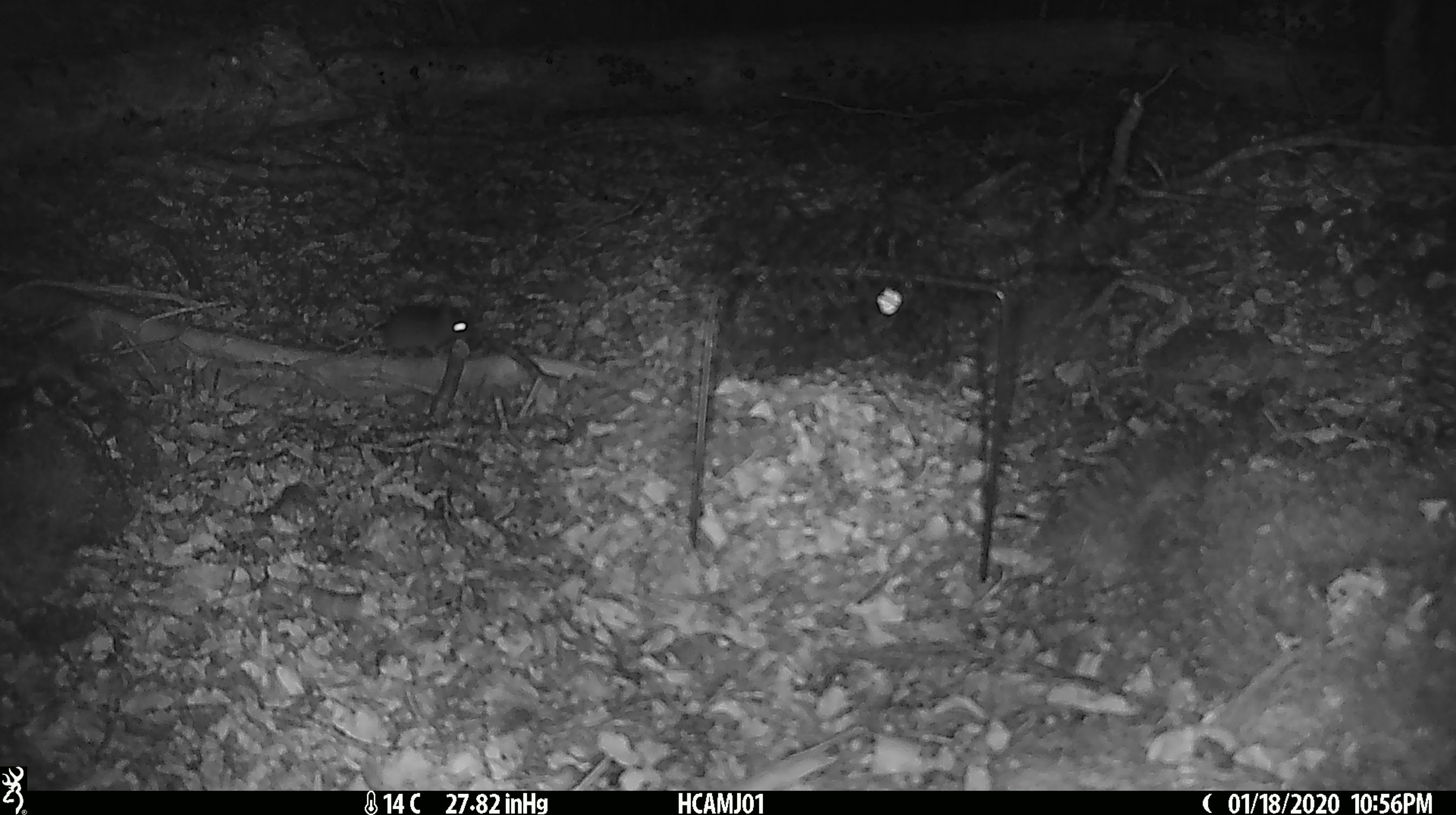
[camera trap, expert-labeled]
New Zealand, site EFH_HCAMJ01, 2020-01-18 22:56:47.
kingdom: Animalia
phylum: Chordata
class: Mammalia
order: Rodentia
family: Muridae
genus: Mus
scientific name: Mus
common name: mouse